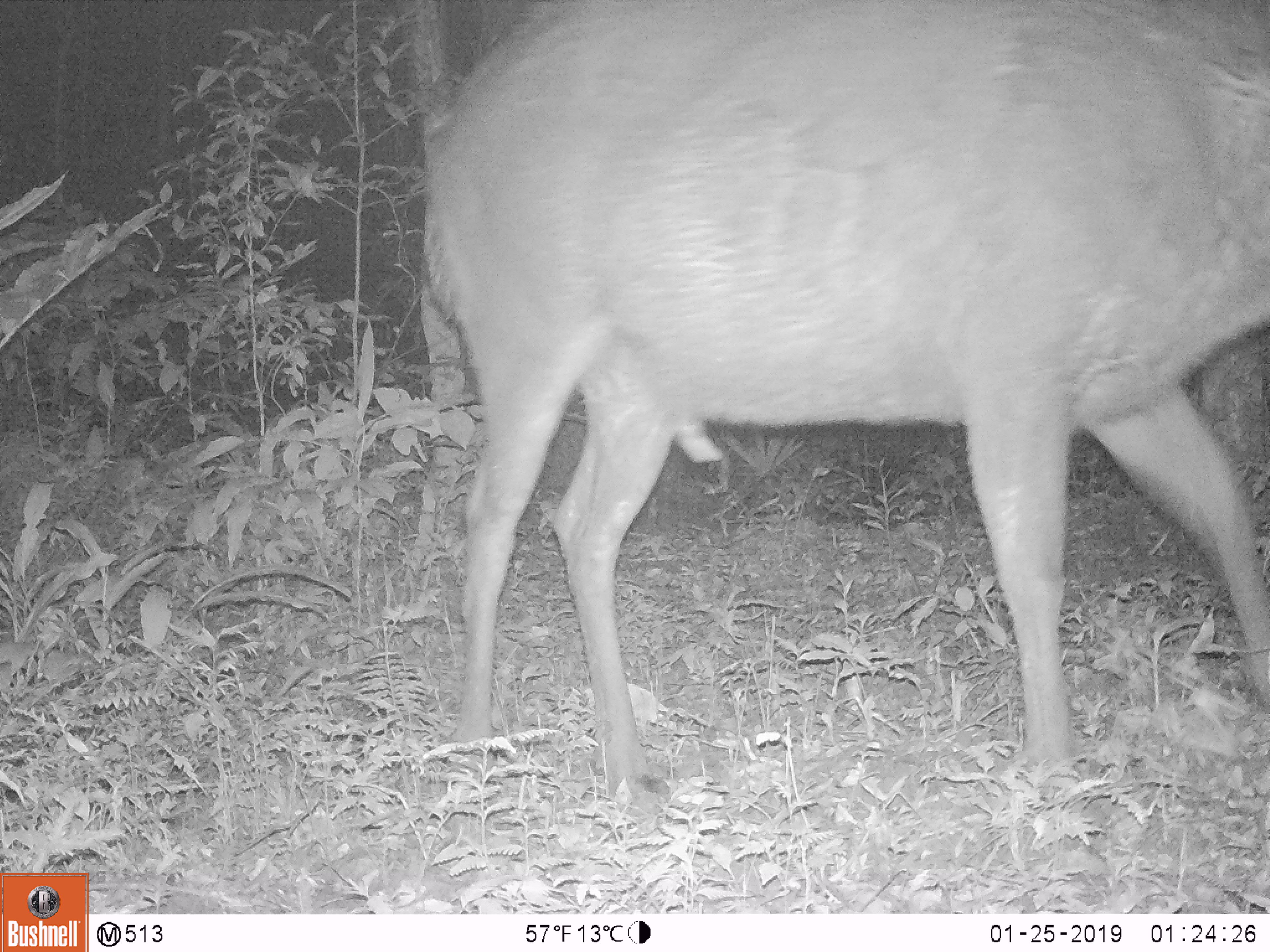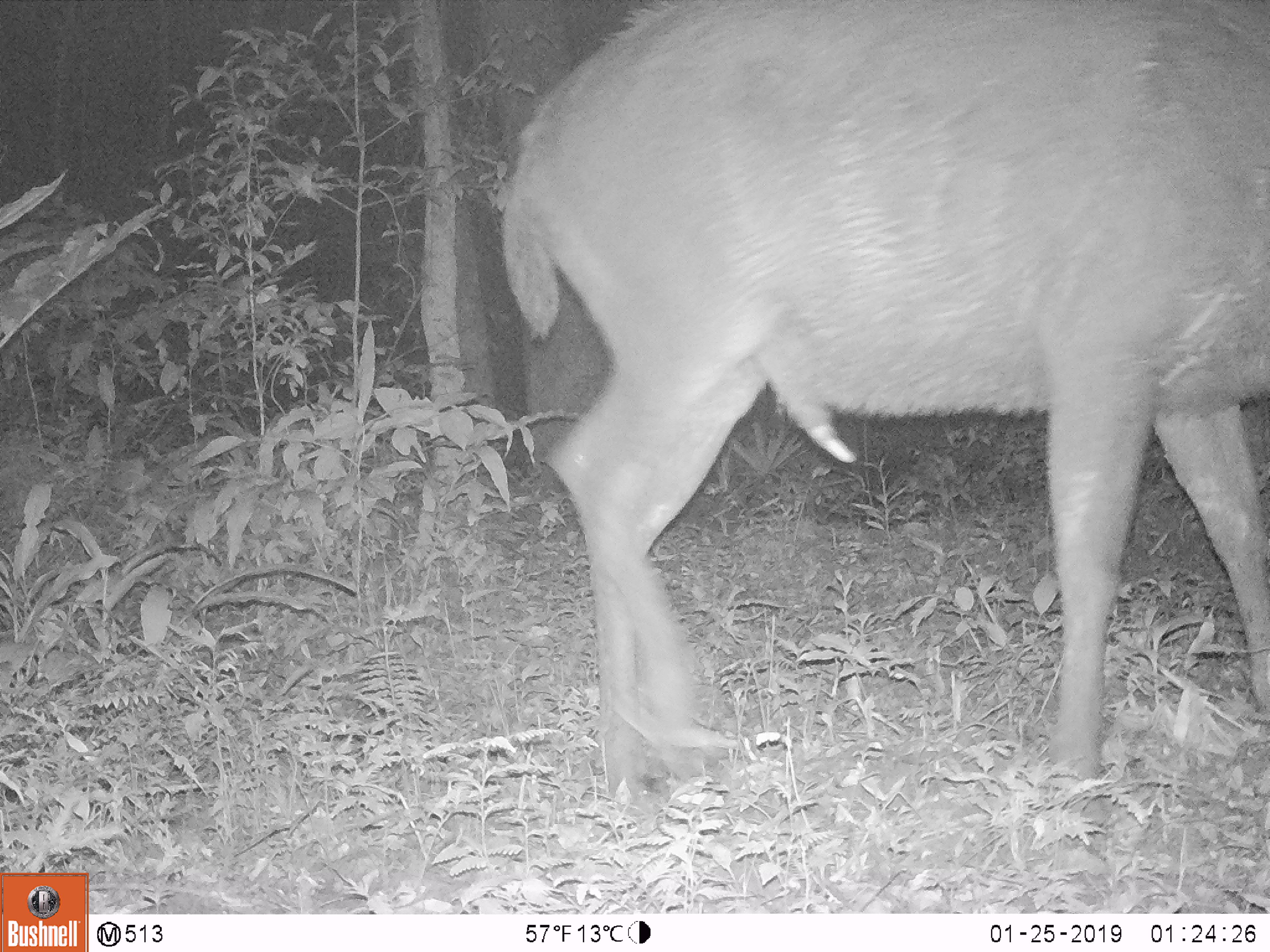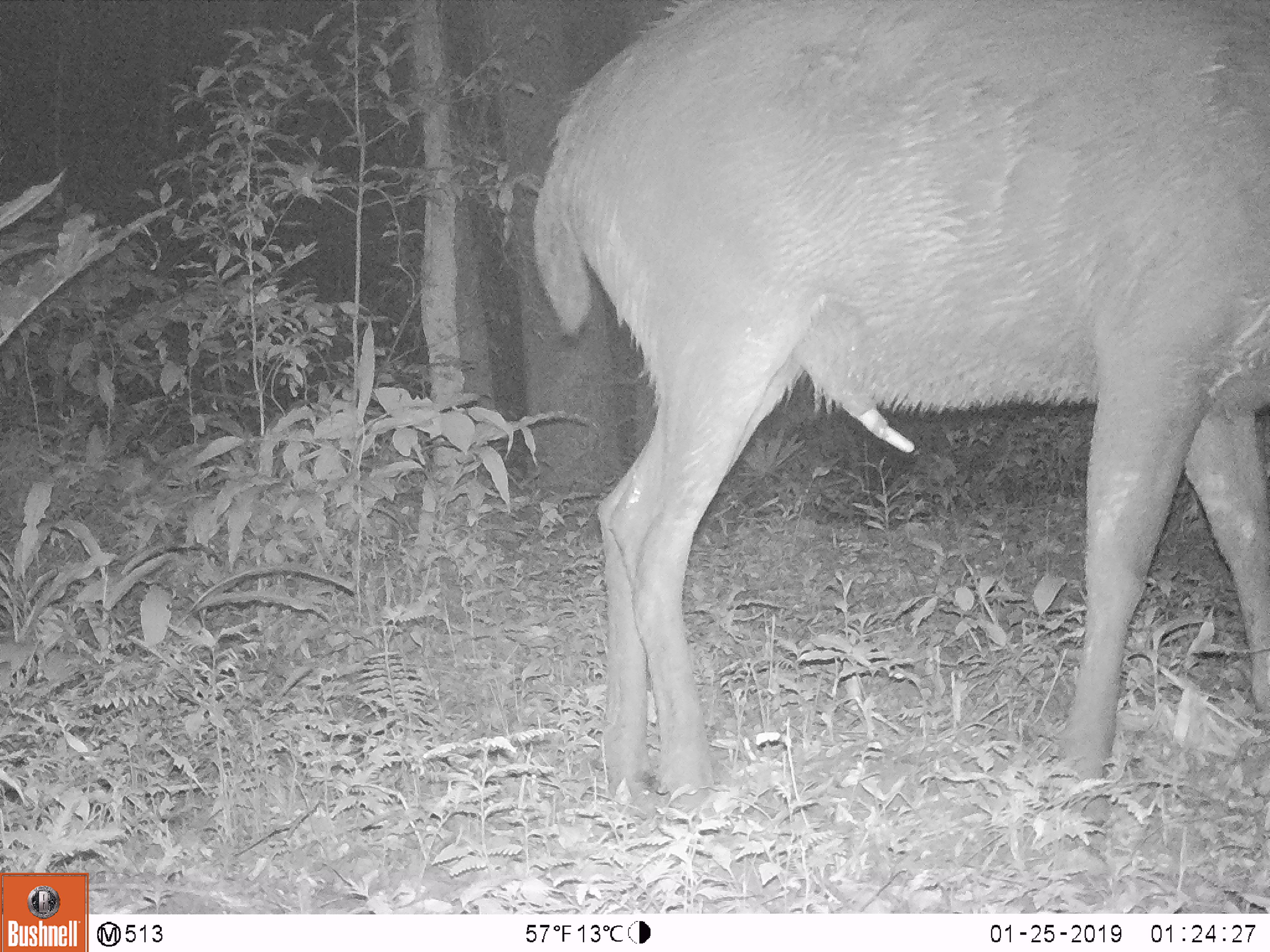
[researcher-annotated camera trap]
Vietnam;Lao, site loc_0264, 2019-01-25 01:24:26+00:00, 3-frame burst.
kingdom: Animalia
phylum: Chordata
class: Mammalia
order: Artiodactyla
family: Cervidae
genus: Rusa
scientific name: Rusa unicolor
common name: sambar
Sambar (Rusa unicolor). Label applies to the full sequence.